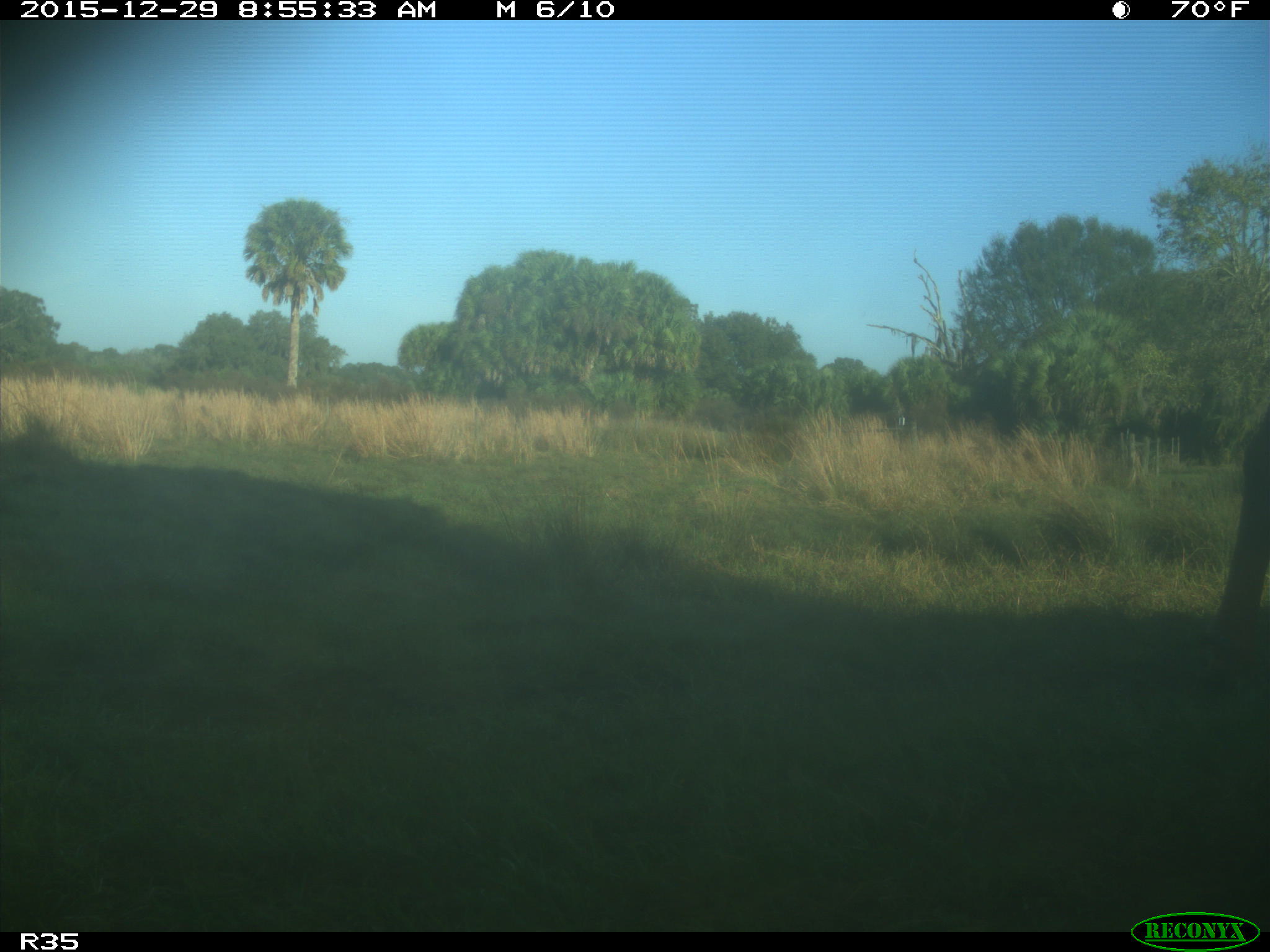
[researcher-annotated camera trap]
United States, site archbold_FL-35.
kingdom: Animalia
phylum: Chordata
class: Mammalia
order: Artiodactyla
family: Bovidae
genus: Bos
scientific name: Bos taurus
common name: domestic cow